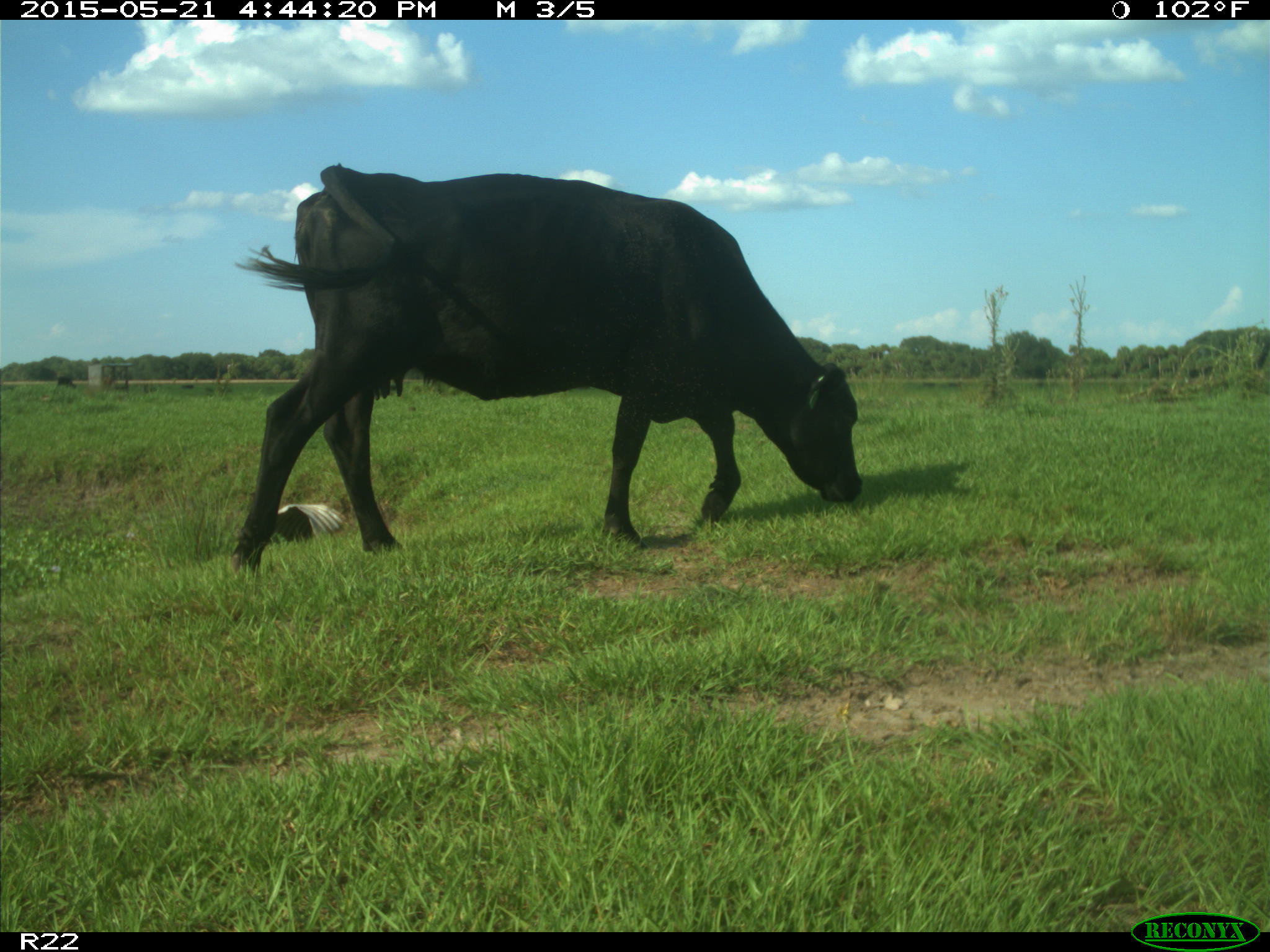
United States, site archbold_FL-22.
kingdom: Animalia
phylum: Chordata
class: Mammalia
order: Artiodactyla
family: Bovidae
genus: Bos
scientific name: Bos taurus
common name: domestic cow